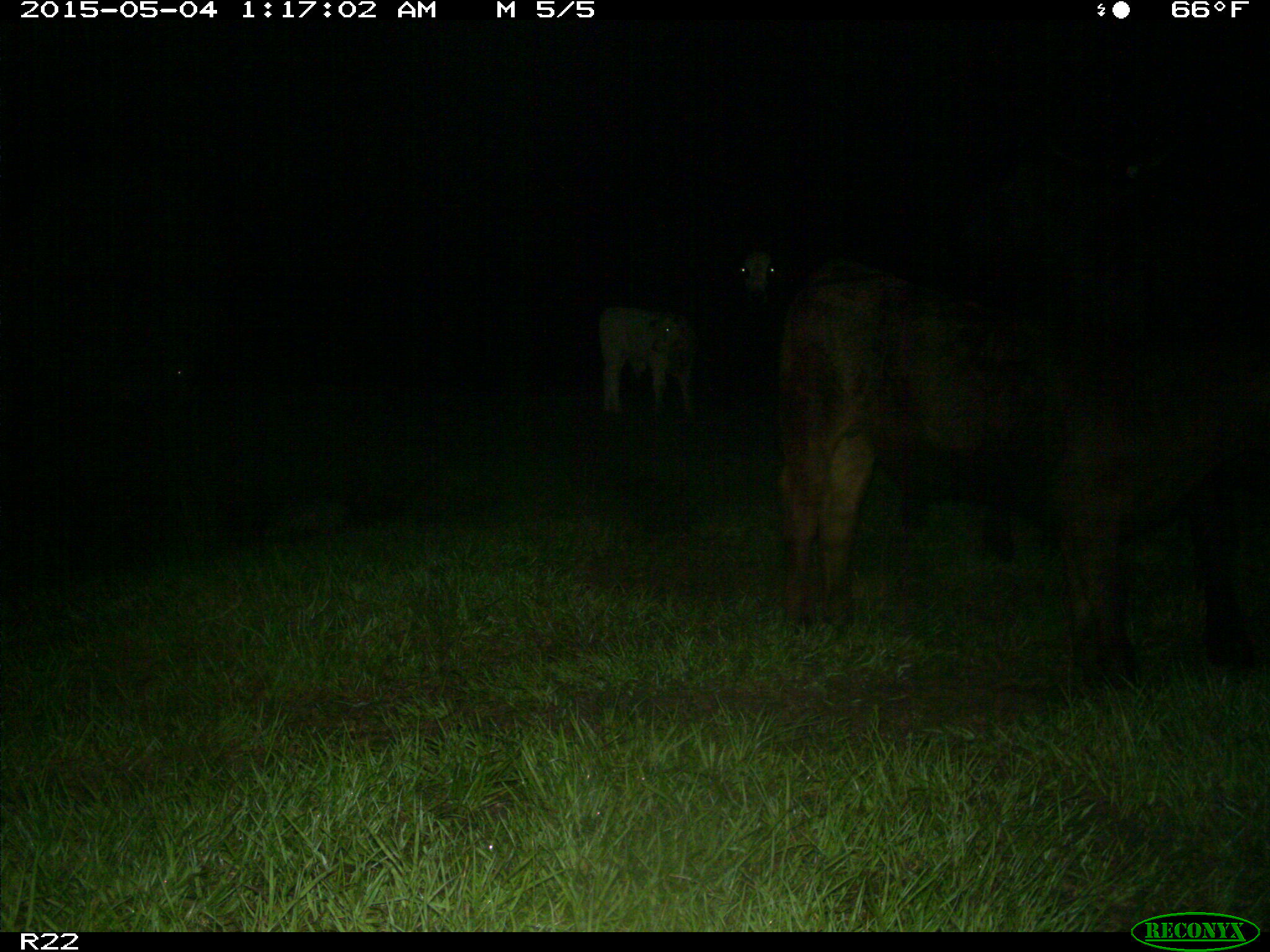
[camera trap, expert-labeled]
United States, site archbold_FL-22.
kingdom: Animalia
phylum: Chordata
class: Mammalia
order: Artiodactyla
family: Bovidae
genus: Bos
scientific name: Bos taurus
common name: domestic cow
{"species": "Bos taurus (domestic cow)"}